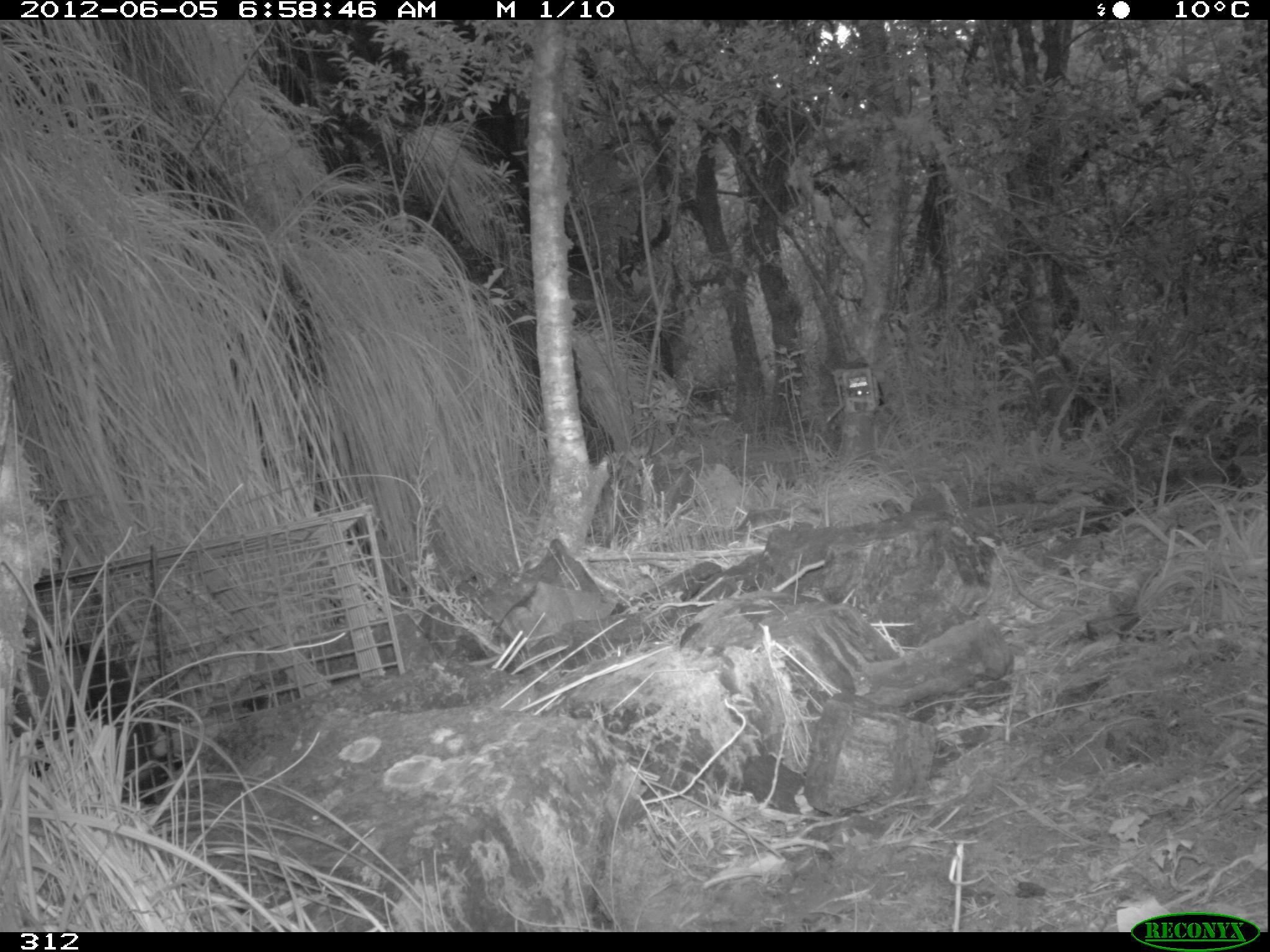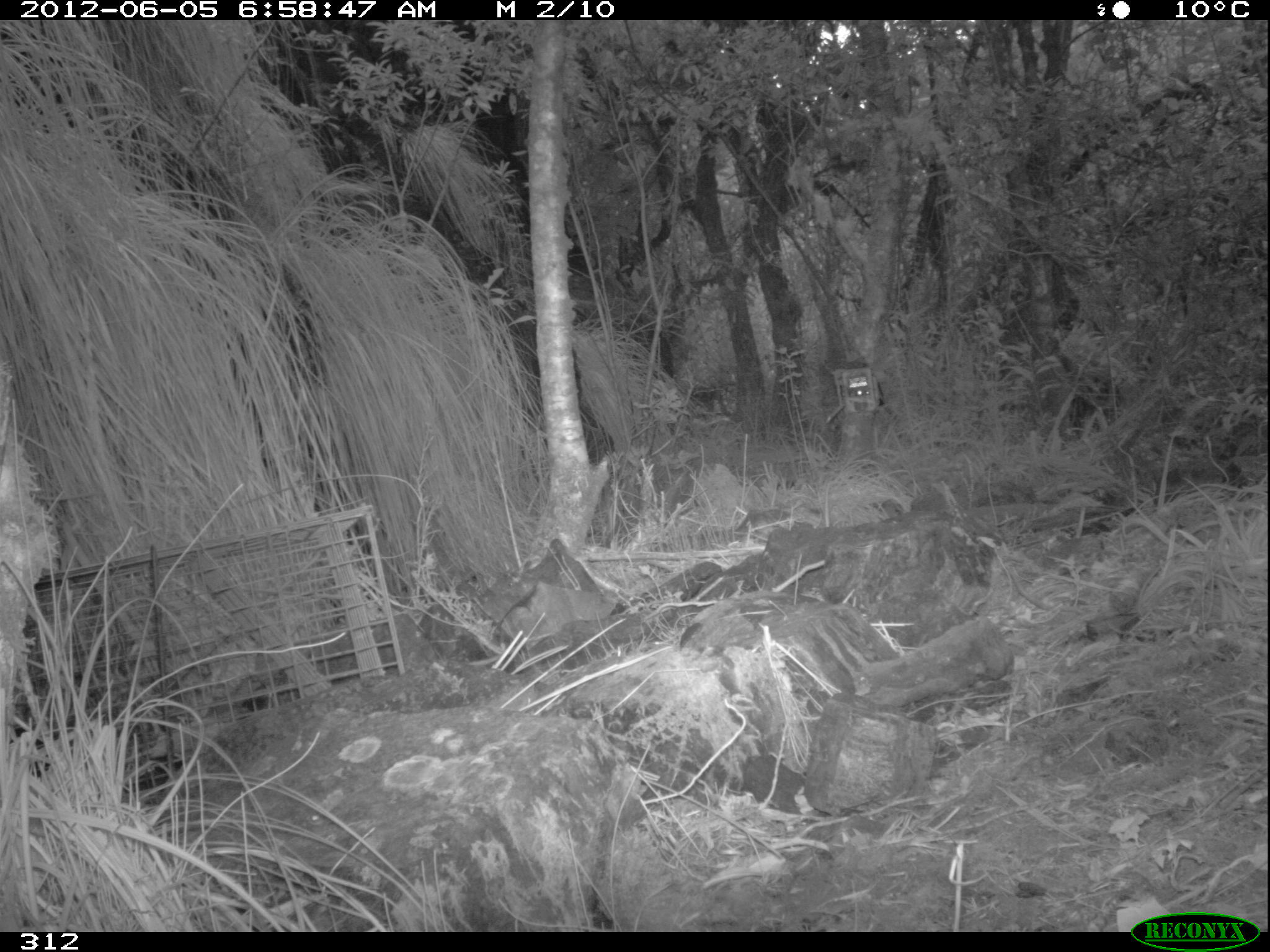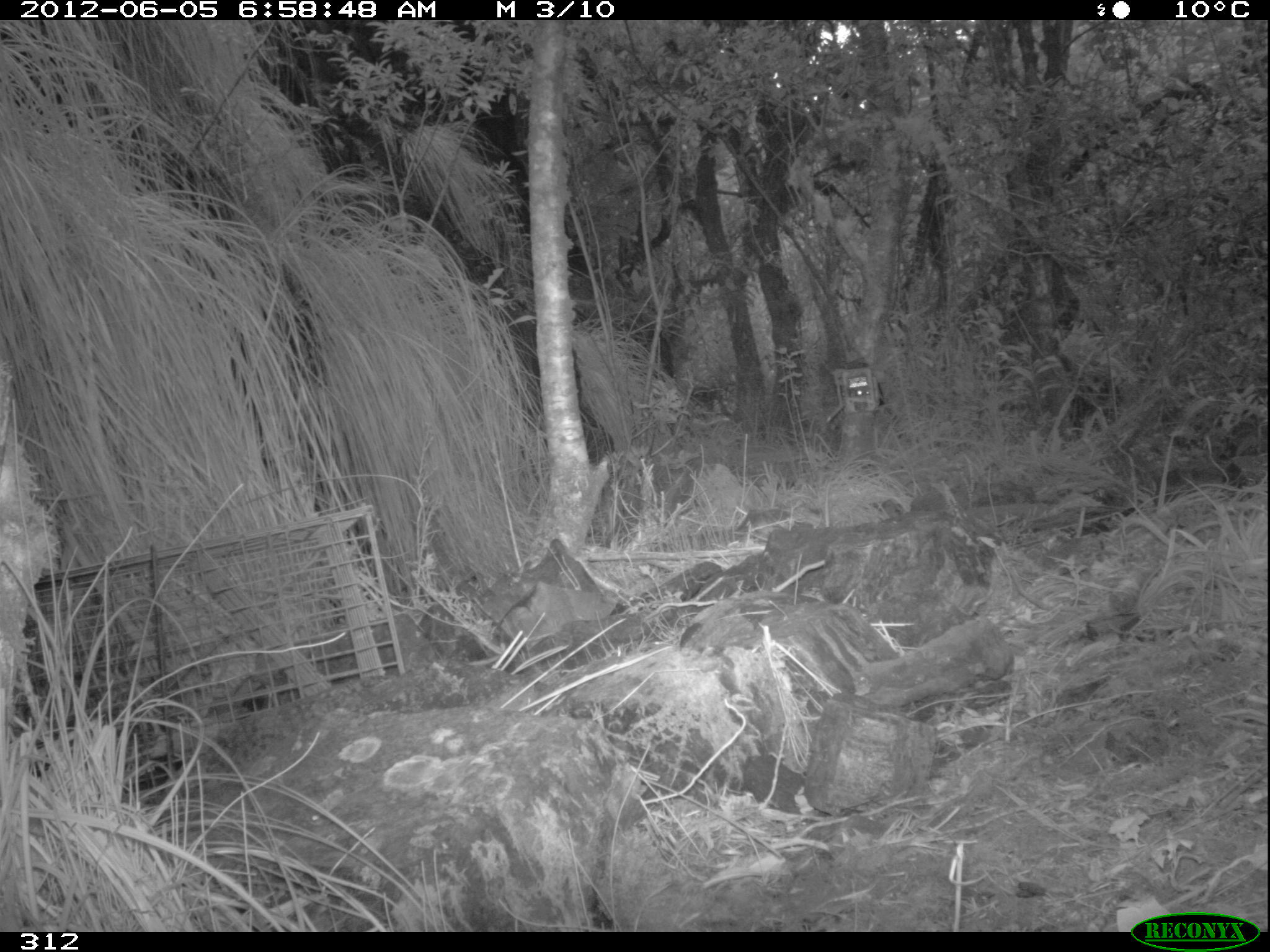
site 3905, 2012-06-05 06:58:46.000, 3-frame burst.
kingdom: Animalia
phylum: Chordata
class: Mammalia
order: Didelphimorphia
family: Didelphidae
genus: Didelphis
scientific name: Didelphis pernigra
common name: andean white-eared opossum